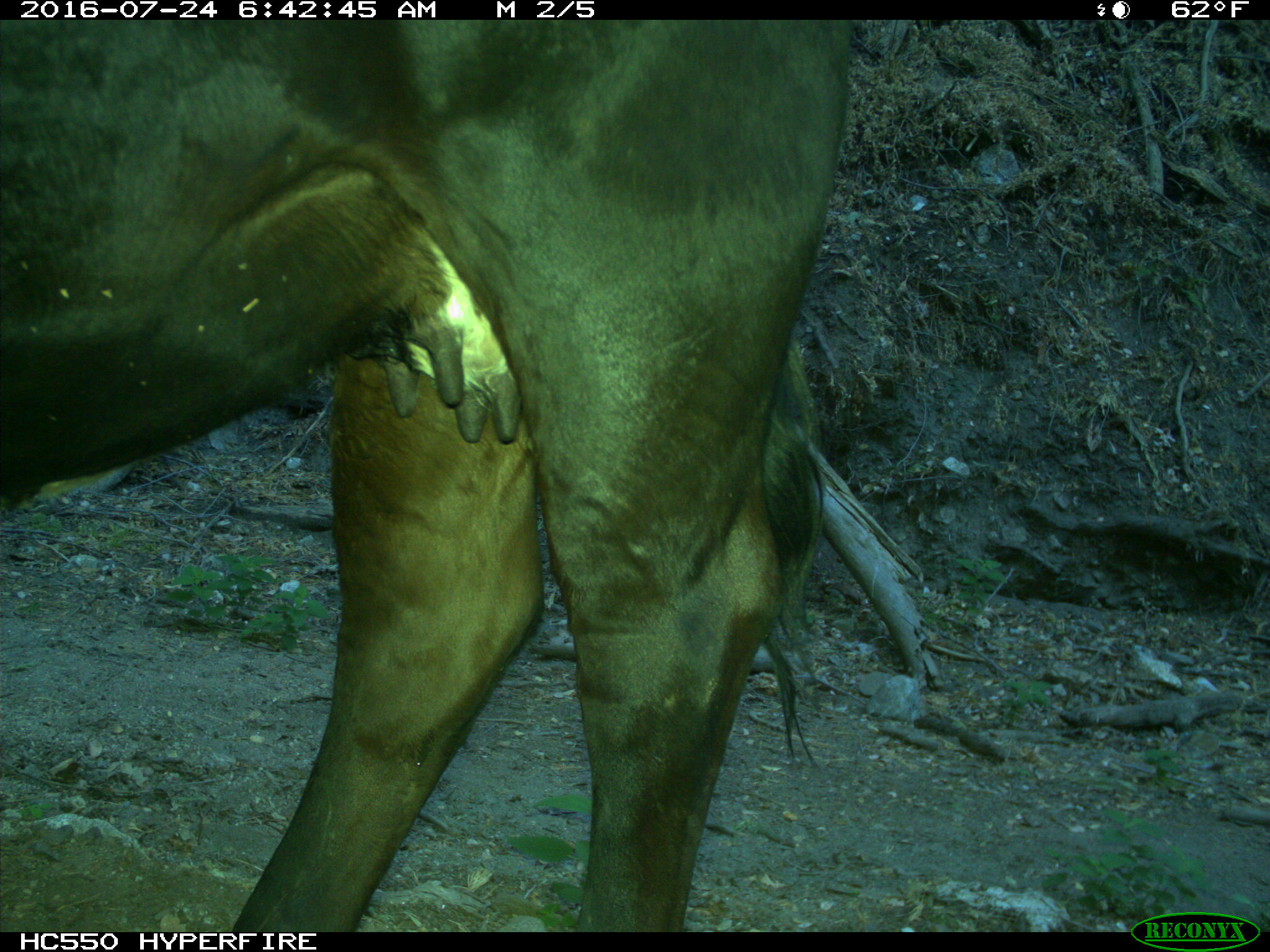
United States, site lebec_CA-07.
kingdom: Animalia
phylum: Chordata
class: Mammalia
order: Artiodactyla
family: Bovidae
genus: Bos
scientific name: Bos taurus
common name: domestic cow